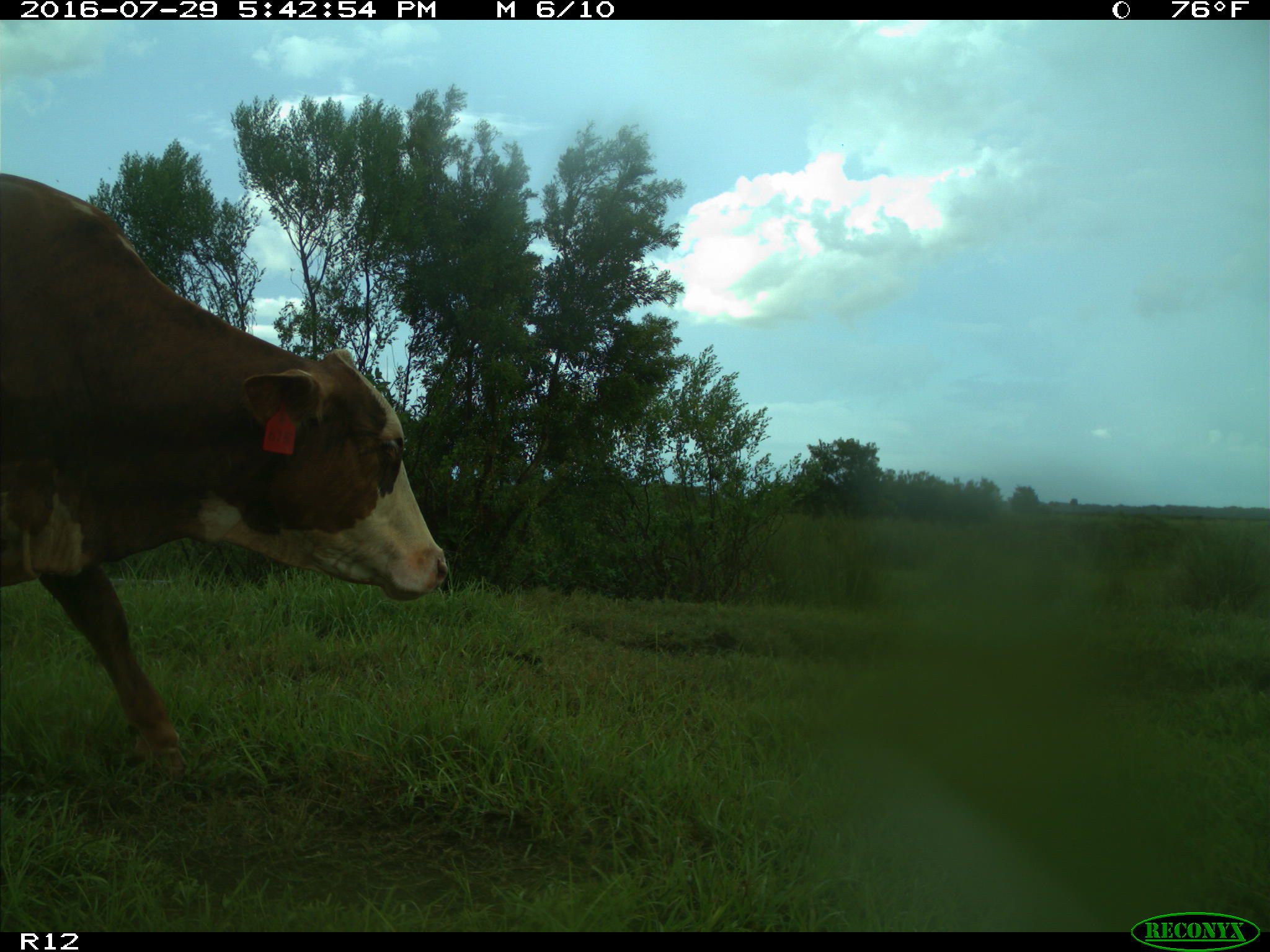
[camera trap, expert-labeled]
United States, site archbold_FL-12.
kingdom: Animalia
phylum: Chordata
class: Mammalia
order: Artiodactyla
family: Bovidae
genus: Bos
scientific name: Bos taurus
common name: domestic cow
Bos taurus (domestic cow).